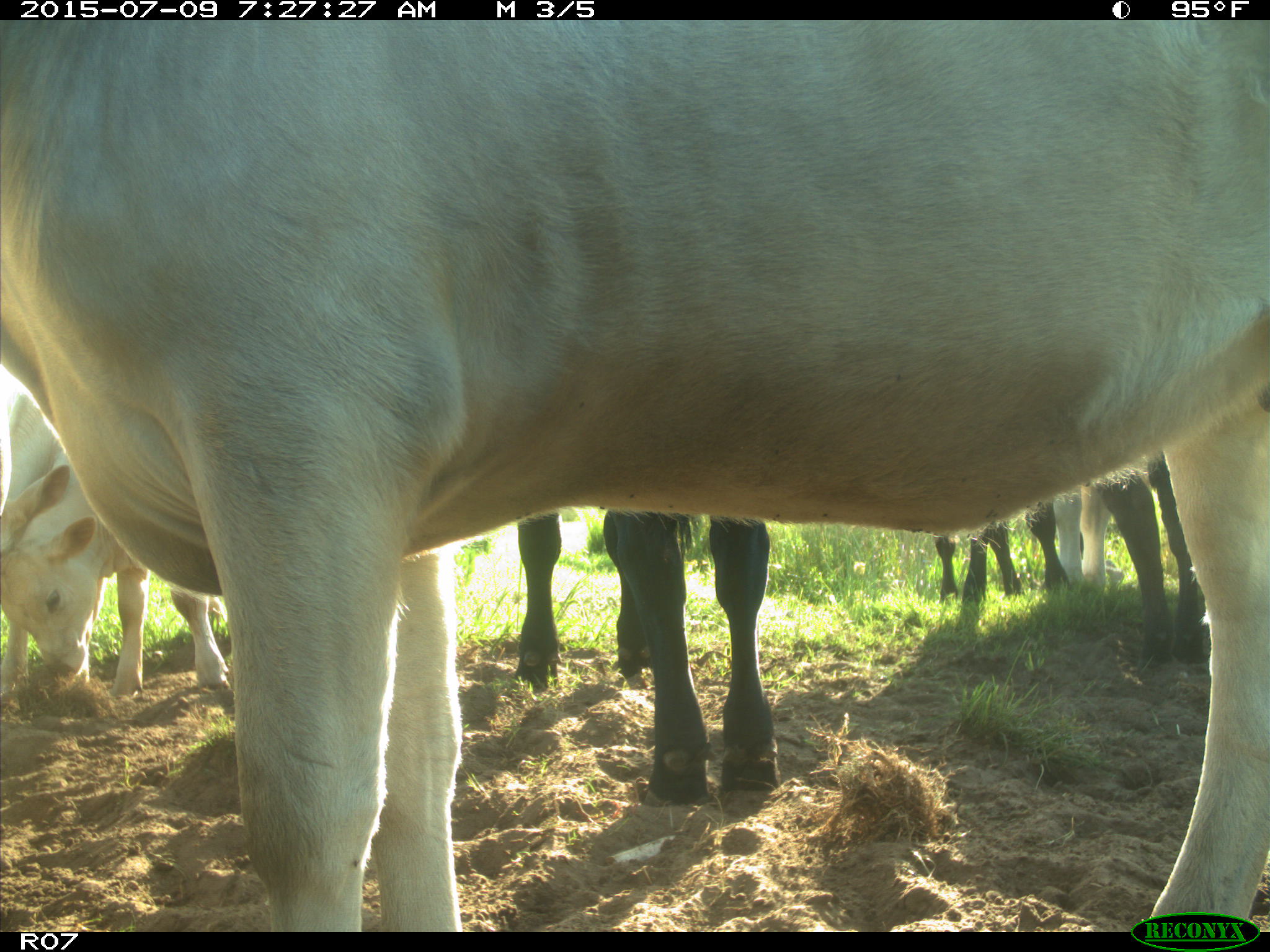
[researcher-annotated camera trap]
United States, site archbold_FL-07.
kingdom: Animalia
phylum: Chordata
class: Mammalia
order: Artiodactyla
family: Bovidae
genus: Bos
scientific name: Bos taurus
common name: domestic cow